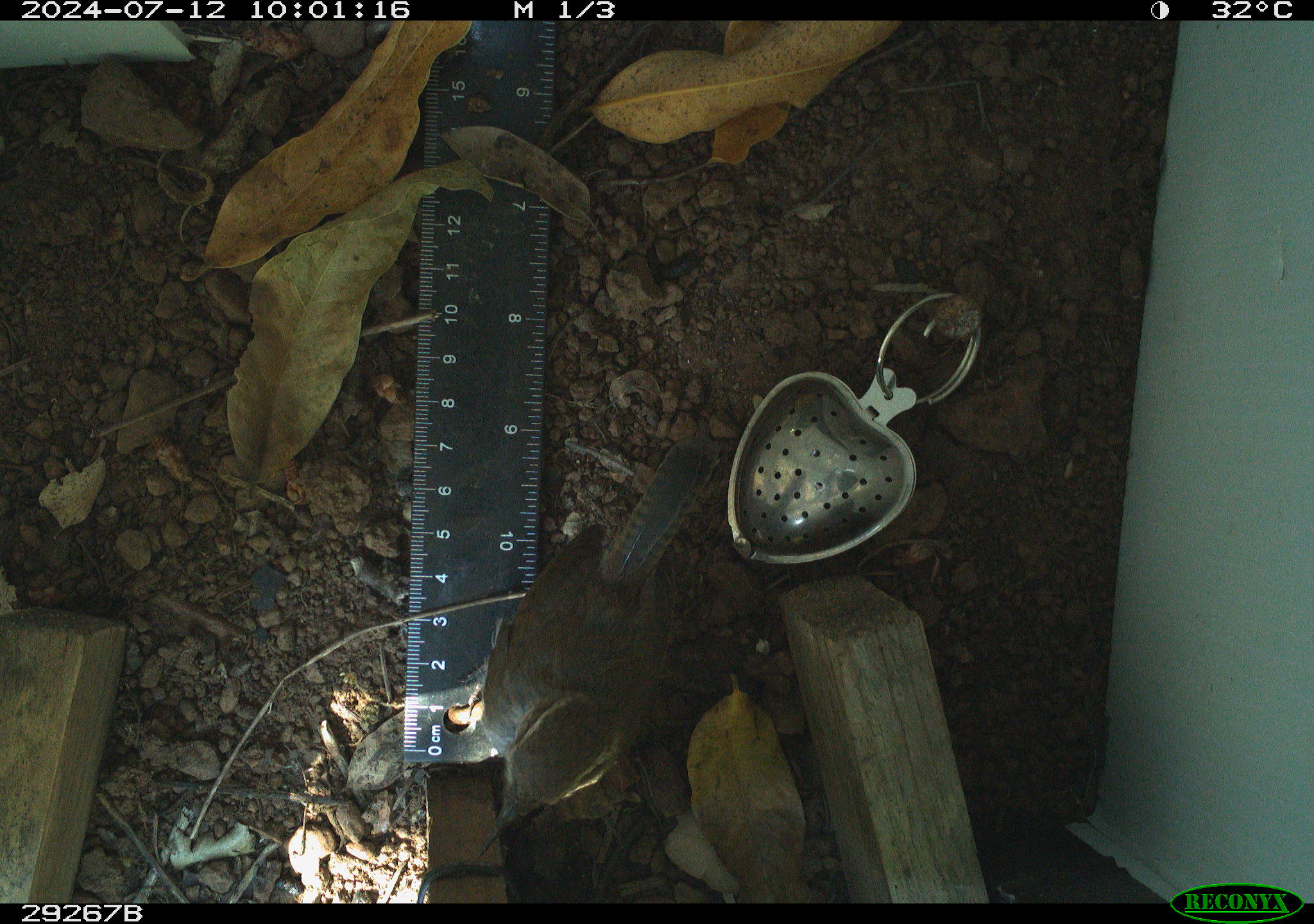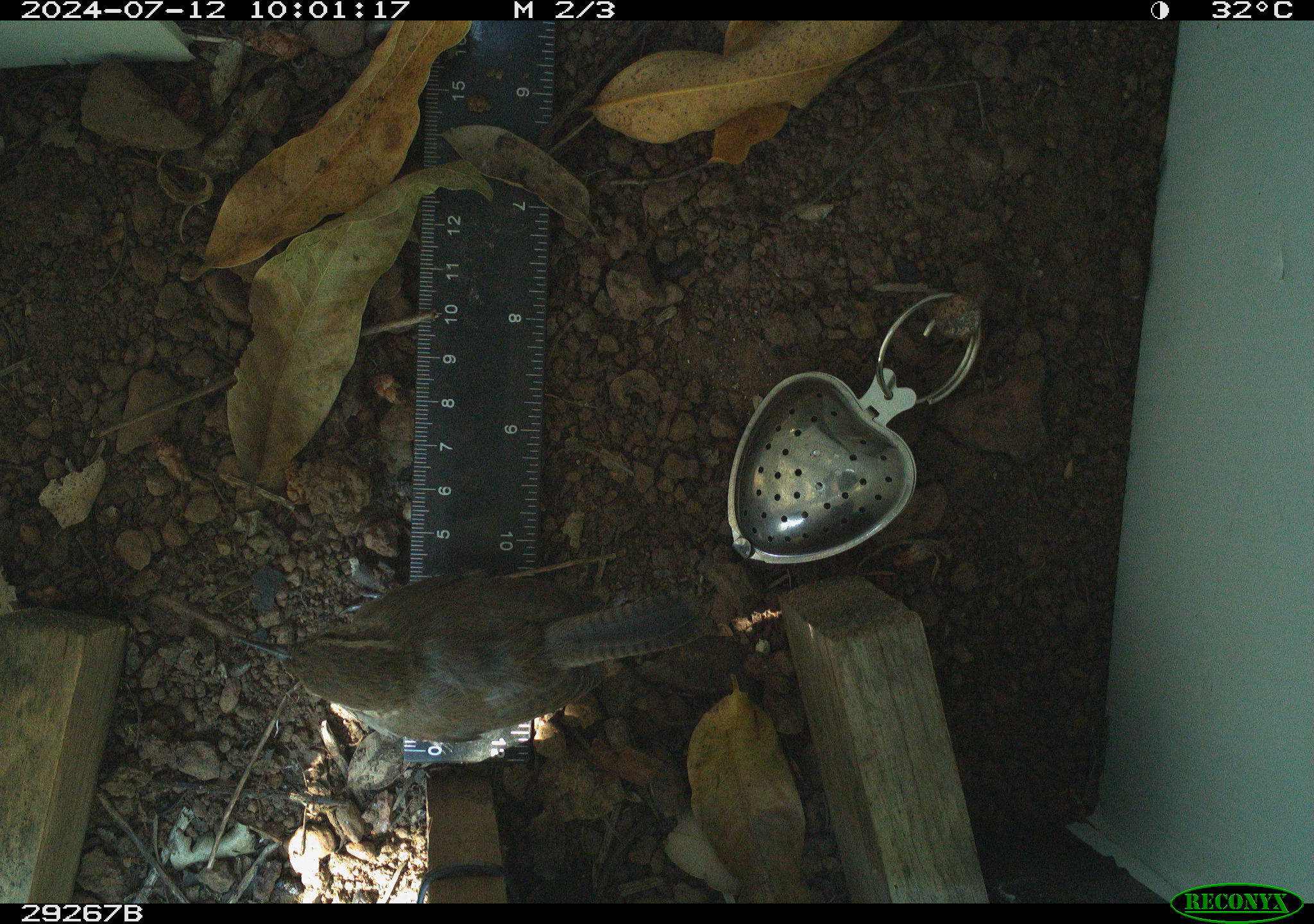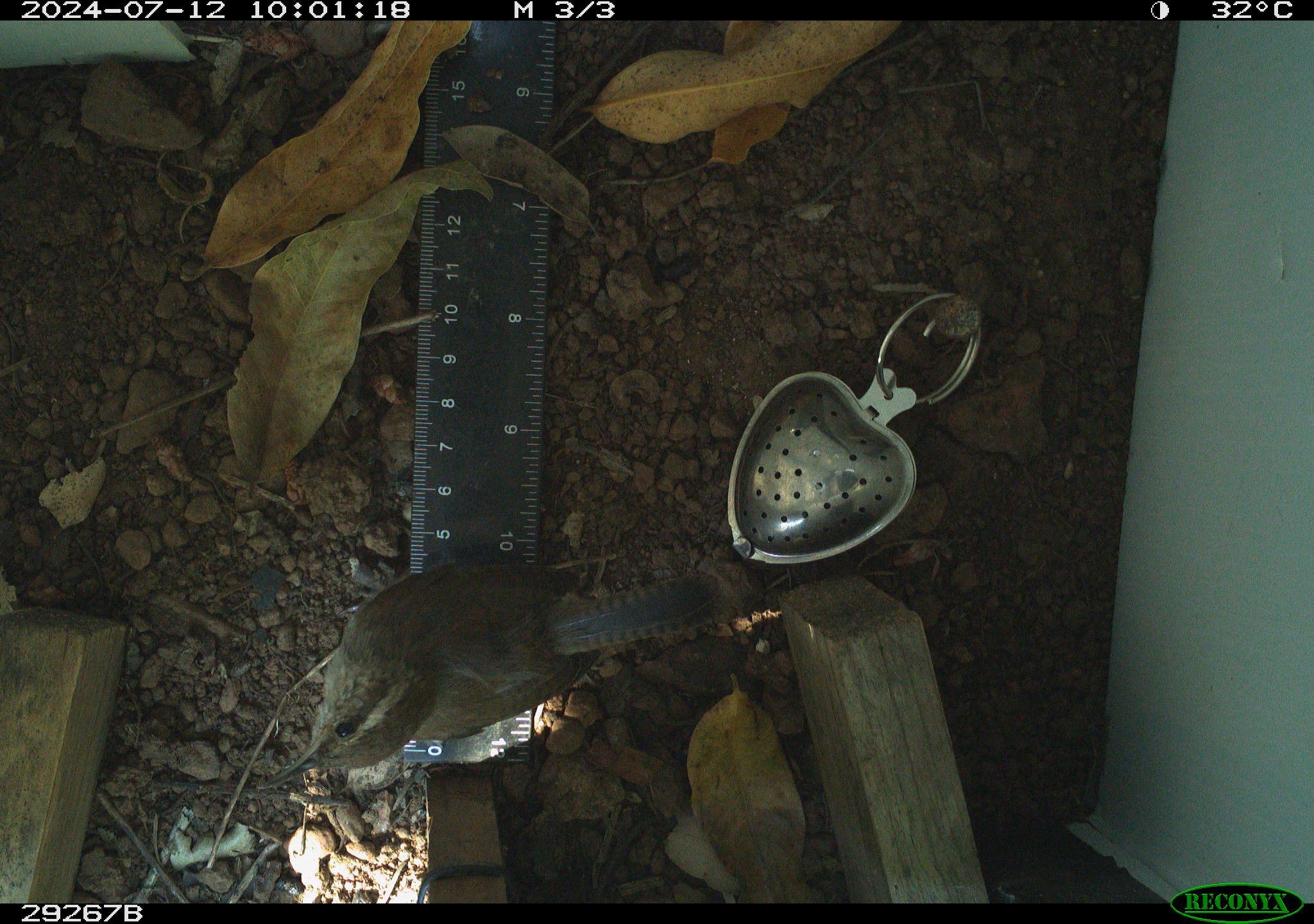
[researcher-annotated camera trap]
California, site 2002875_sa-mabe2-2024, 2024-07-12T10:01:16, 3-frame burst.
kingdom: Animalia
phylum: Chordata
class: Aves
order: Passeriformes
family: Troglodytidae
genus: Thryomanes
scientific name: Thryomanes bewickii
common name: bewick's wren